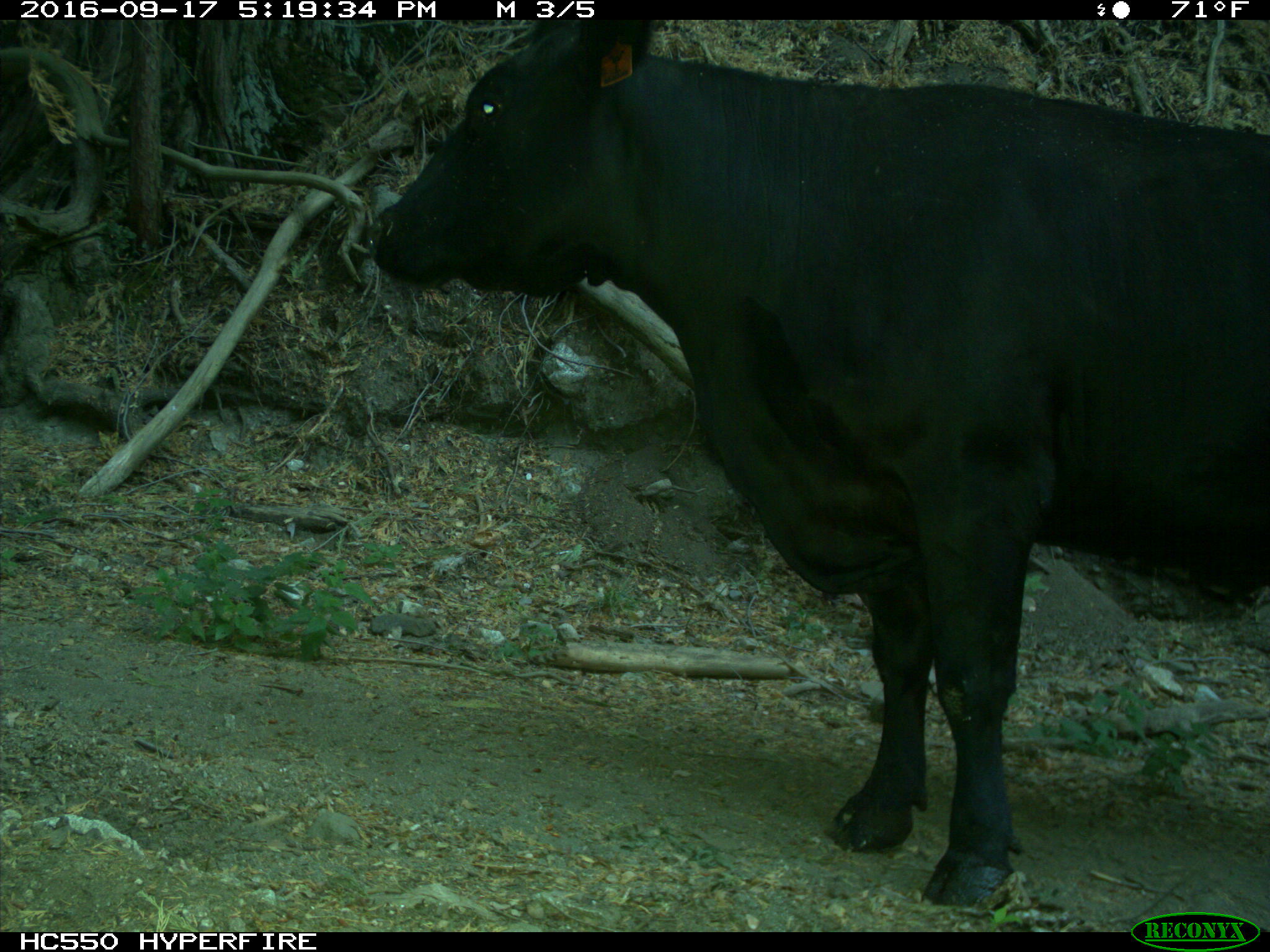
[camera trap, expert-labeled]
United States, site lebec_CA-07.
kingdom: Animalia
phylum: Chordata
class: Mammalia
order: Artiodactyla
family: Bovidae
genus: Bos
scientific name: Bos taurus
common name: domestic cow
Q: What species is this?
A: Bos taurus (domestic cow).